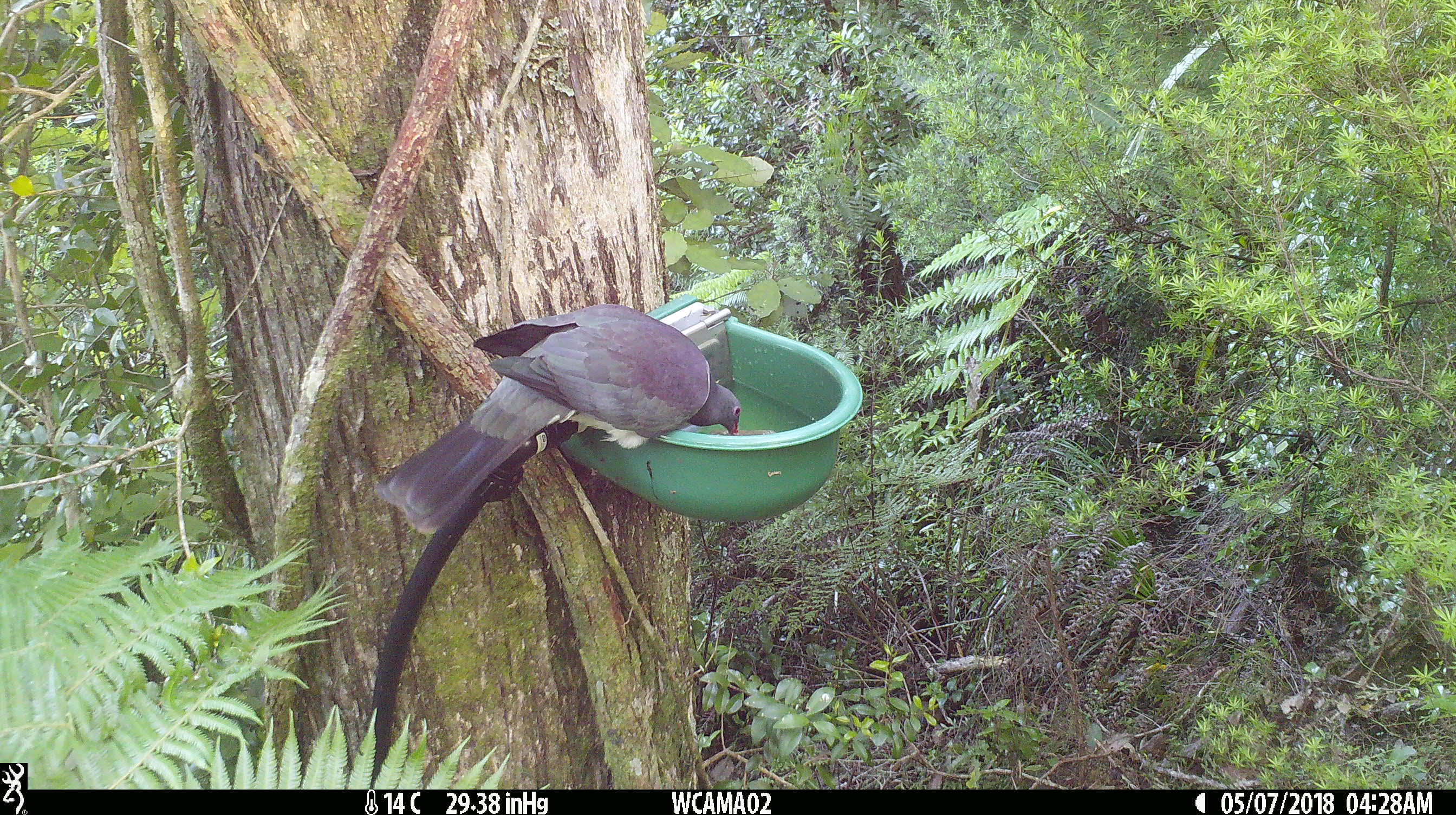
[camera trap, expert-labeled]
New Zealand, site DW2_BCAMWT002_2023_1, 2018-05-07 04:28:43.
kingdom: Animalia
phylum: Chordata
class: Aves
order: Columbiformes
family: Columbidae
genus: Hemiphaga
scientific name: Hemiphaga novaeseelandiae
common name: new zealand pigeon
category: kereru